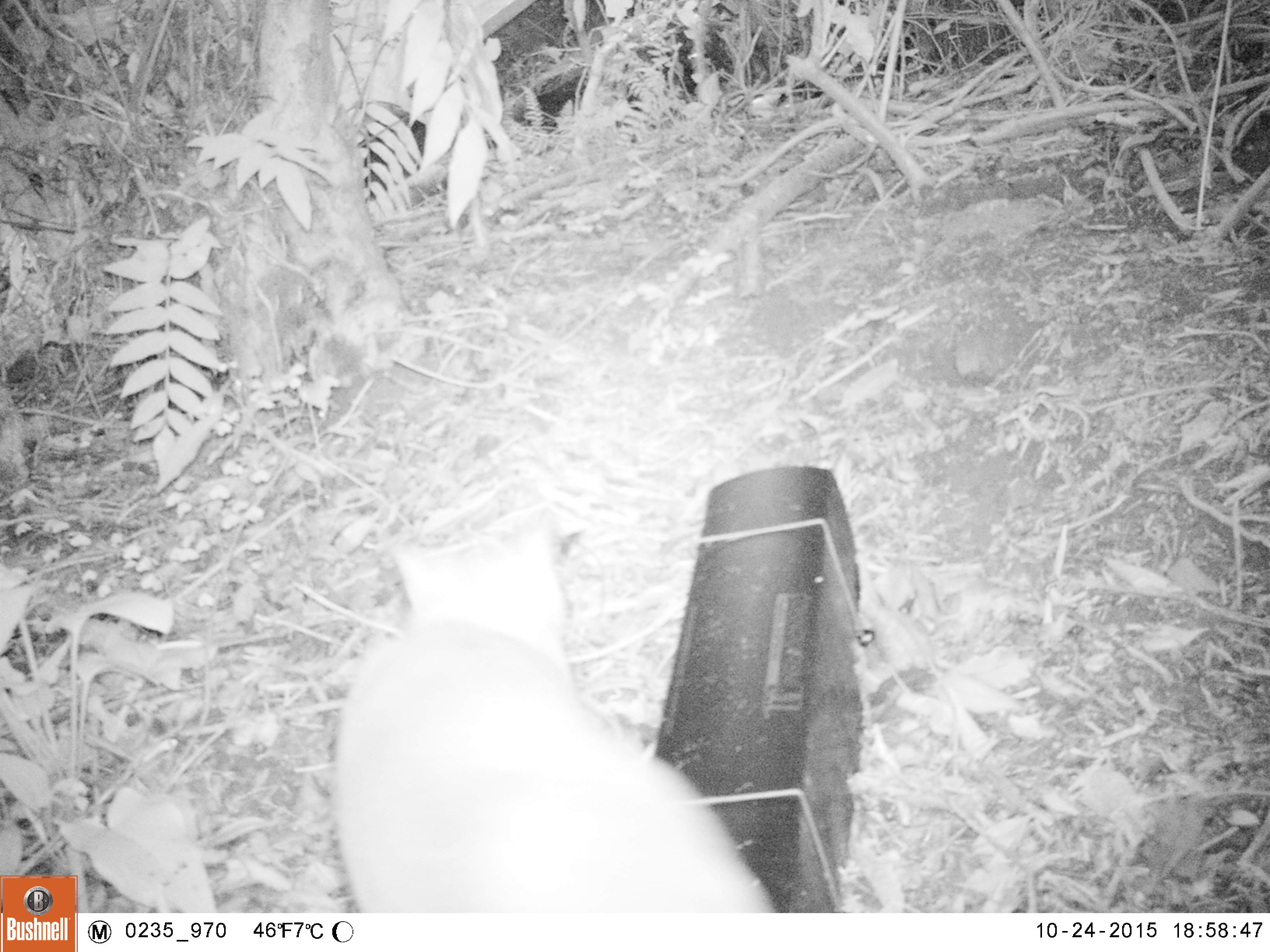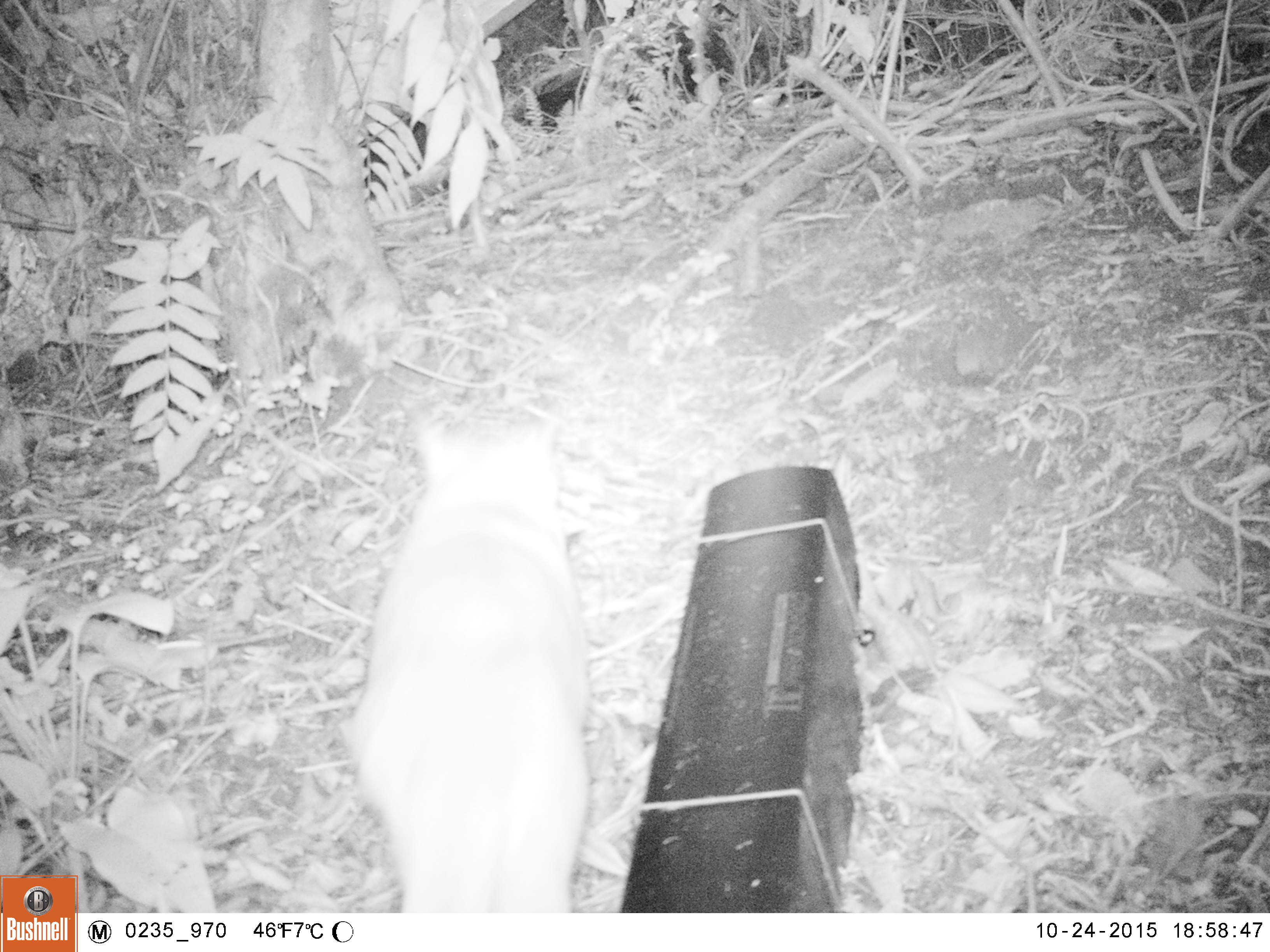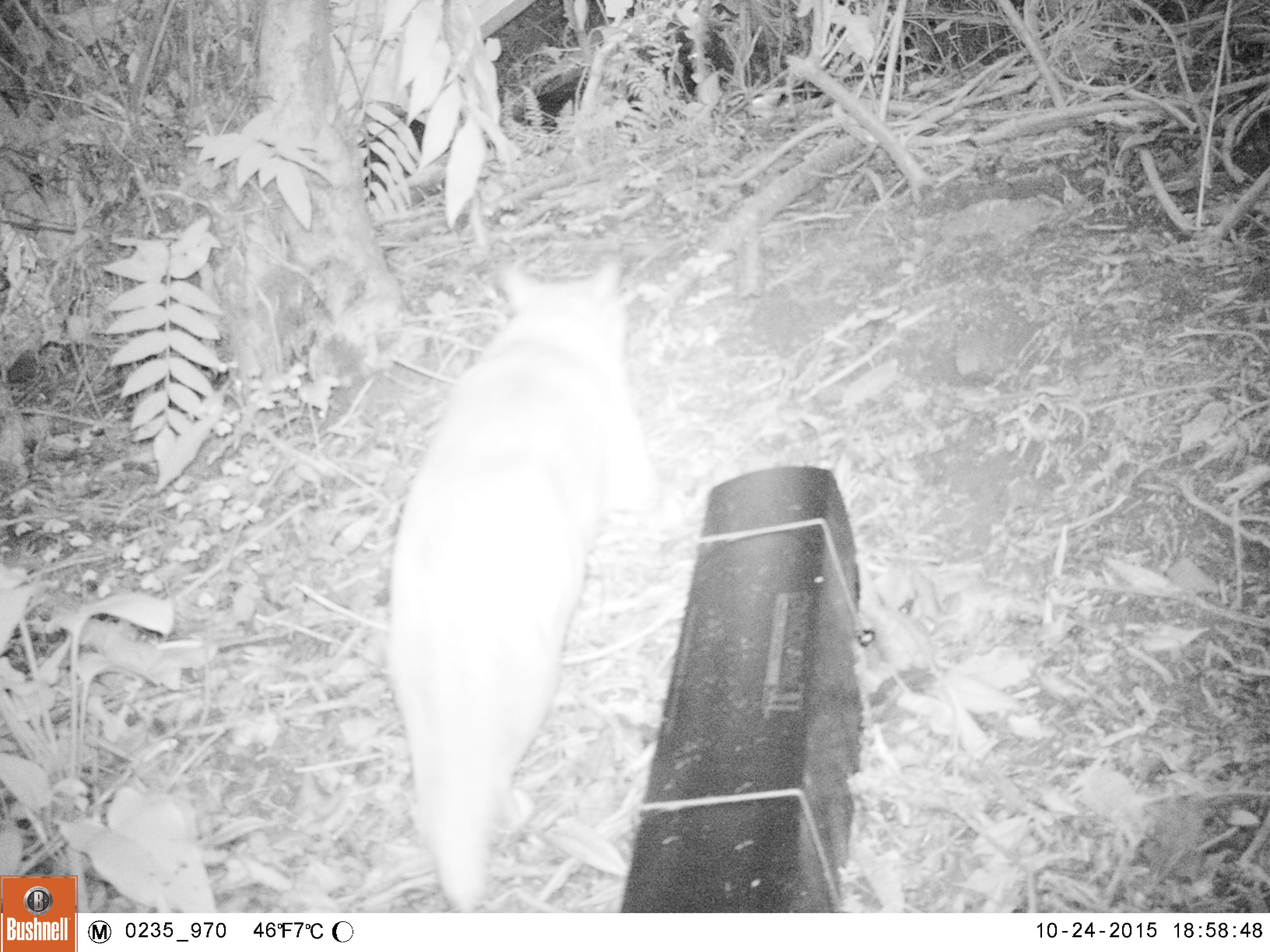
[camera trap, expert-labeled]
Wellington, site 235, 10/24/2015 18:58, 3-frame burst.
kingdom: Animalia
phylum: Chordata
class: Mammalia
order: Carnivora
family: Felidae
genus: Felis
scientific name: Felis catus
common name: cat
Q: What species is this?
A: Cat (Felis catus).